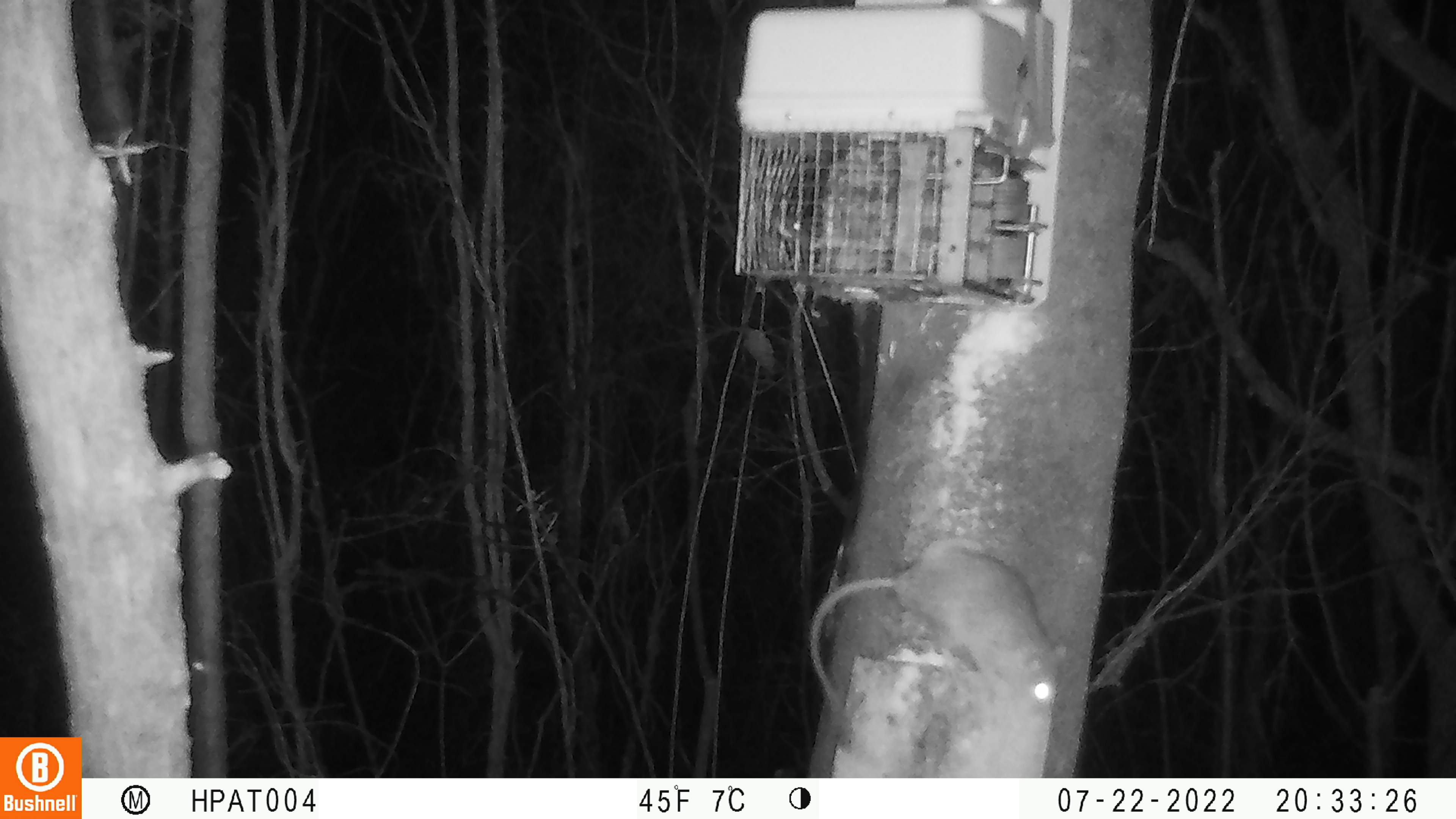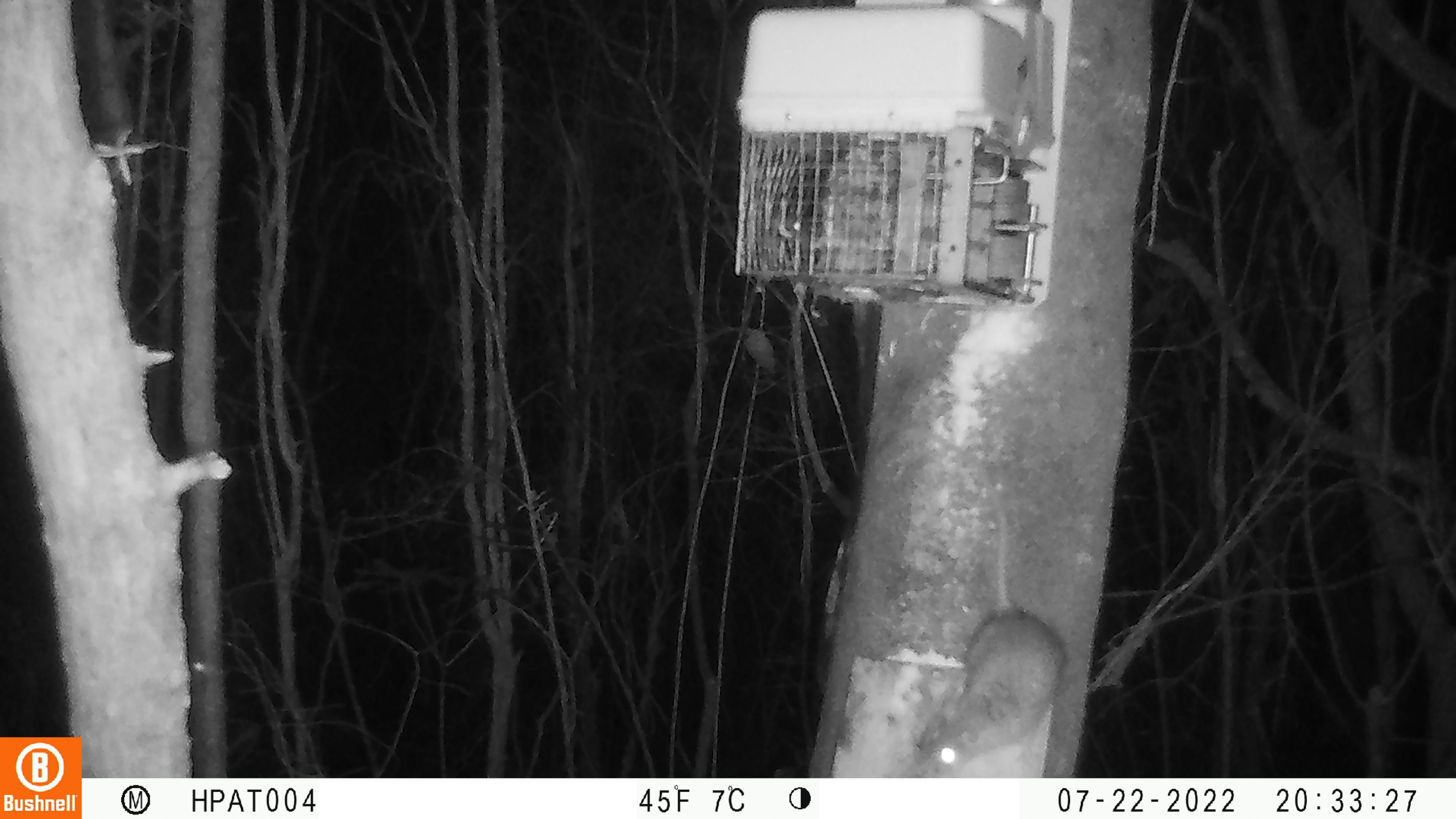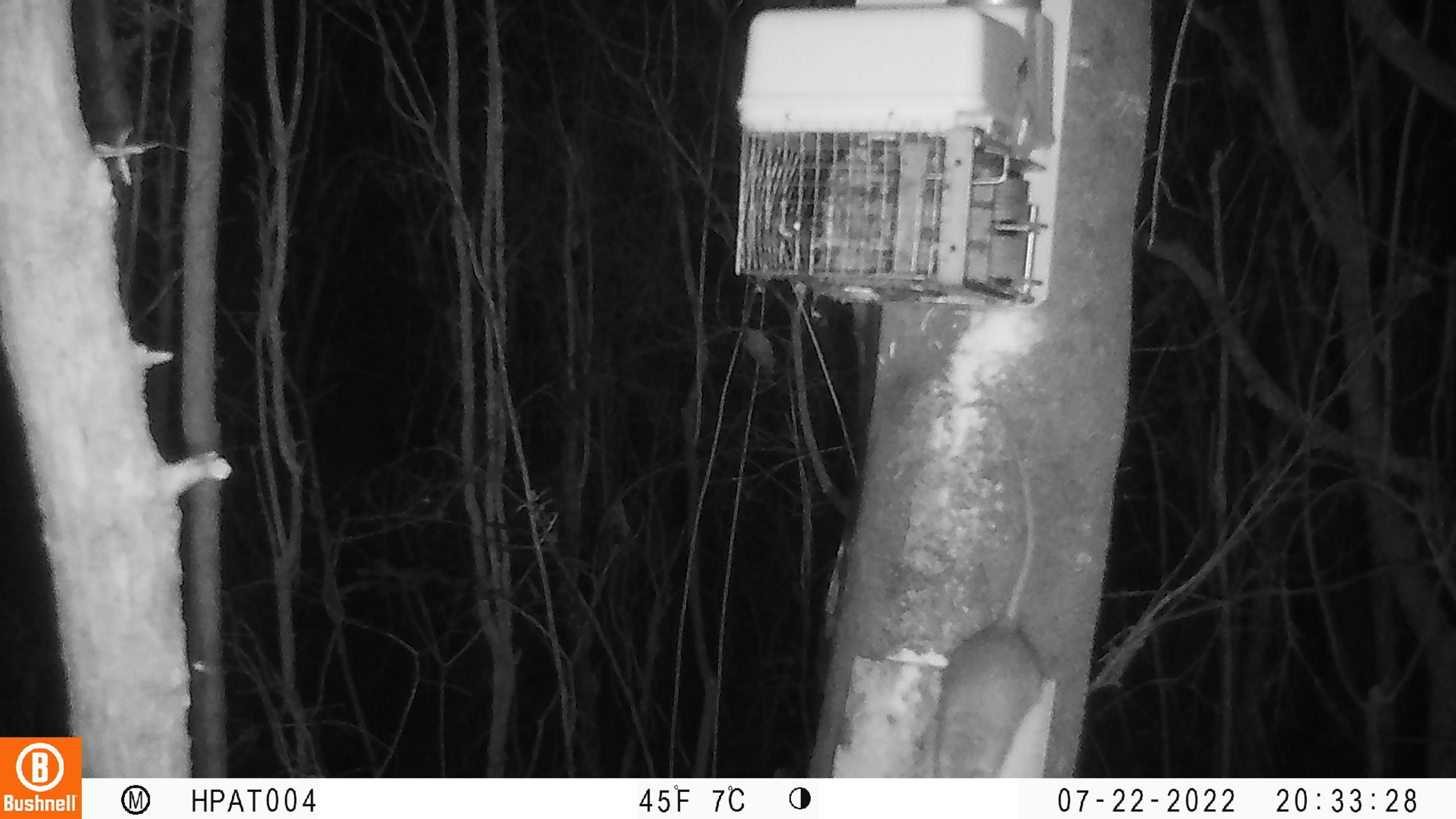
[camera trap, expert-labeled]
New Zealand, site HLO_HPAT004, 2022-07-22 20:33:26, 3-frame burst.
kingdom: Animalia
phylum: Chordata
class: Mammalia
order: Rodentia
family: Muridae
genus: Rattus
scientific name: Rattus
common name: rat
Rat (Rattus).